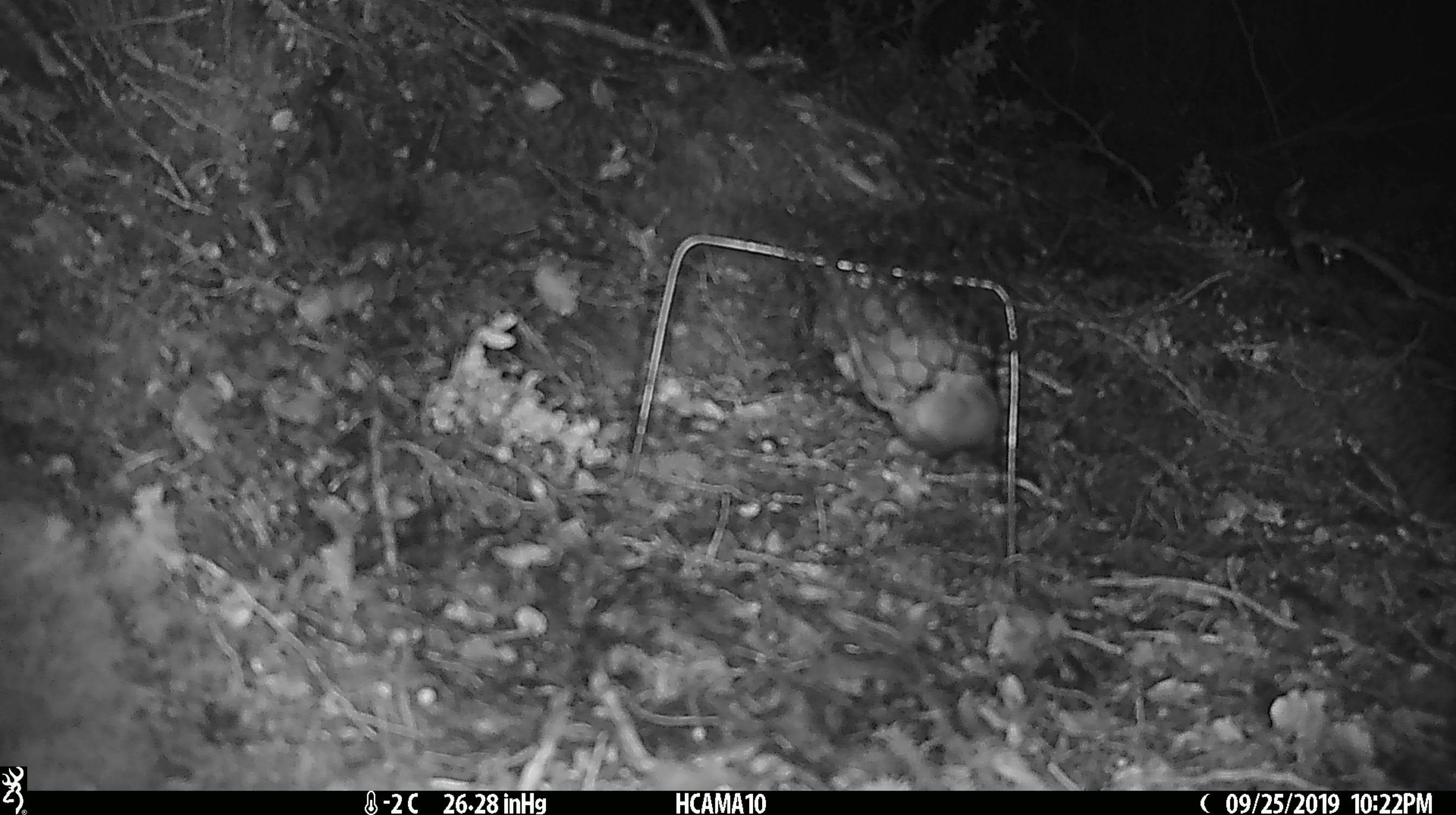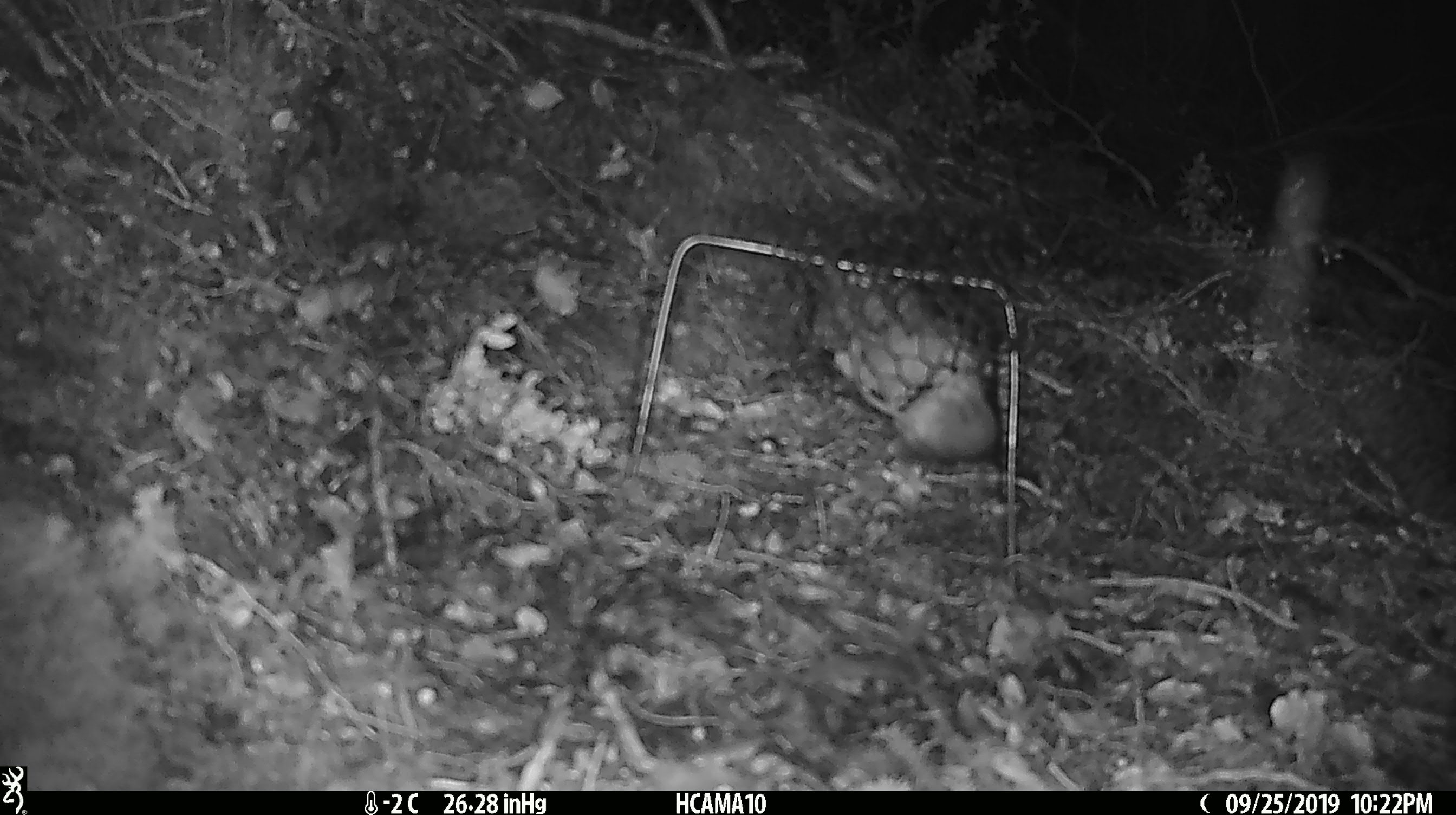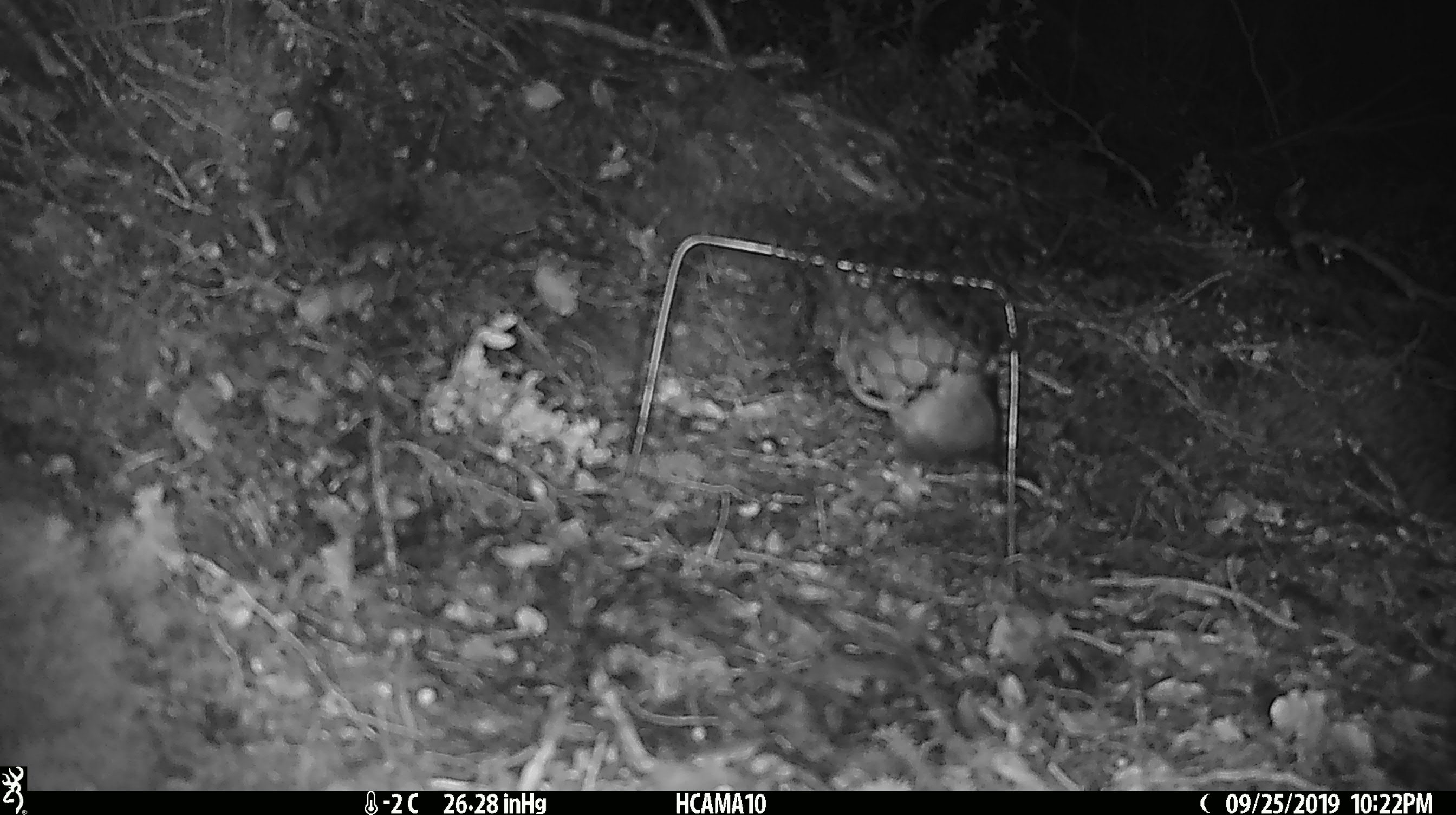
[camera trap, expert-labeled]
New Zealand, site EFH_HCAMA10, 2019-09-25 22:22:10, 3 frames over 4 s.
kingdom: Animalia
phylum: Chordata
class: Mammalia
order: Rodentia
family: Muridae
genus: Mus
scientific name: Mus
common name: mouse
Mouse (Mus).